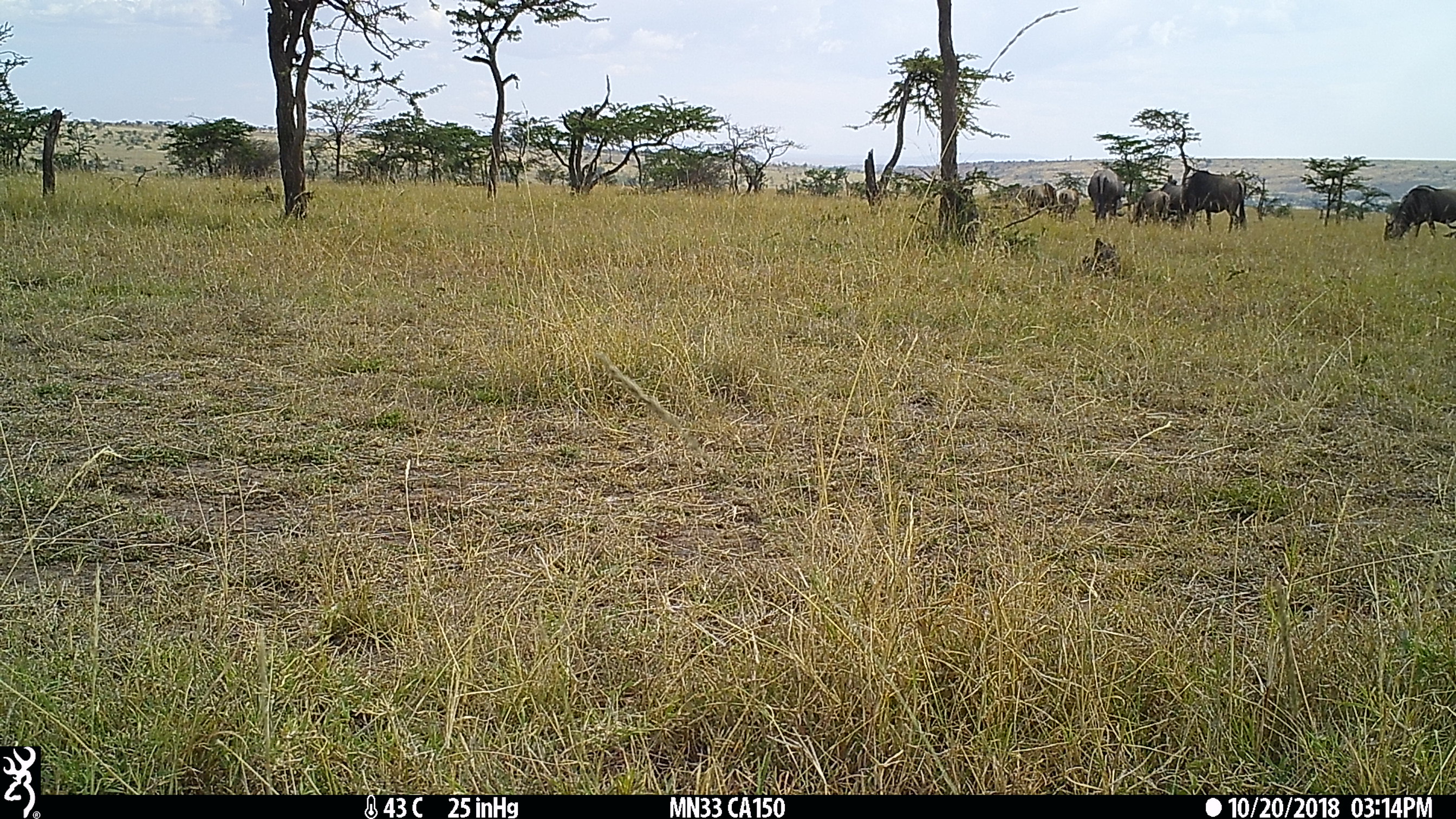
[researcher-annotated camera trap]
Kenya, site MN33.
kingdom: Animalia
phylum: Chordata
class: Mammalia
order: Artiodactyla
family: Bovidae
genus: Connochaetes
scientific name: Connochaetes taurinus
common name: blue wildebeest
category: wildebeest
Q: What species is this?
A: Wildebeest (blue wildebeest) (Connochaetes taurinus).